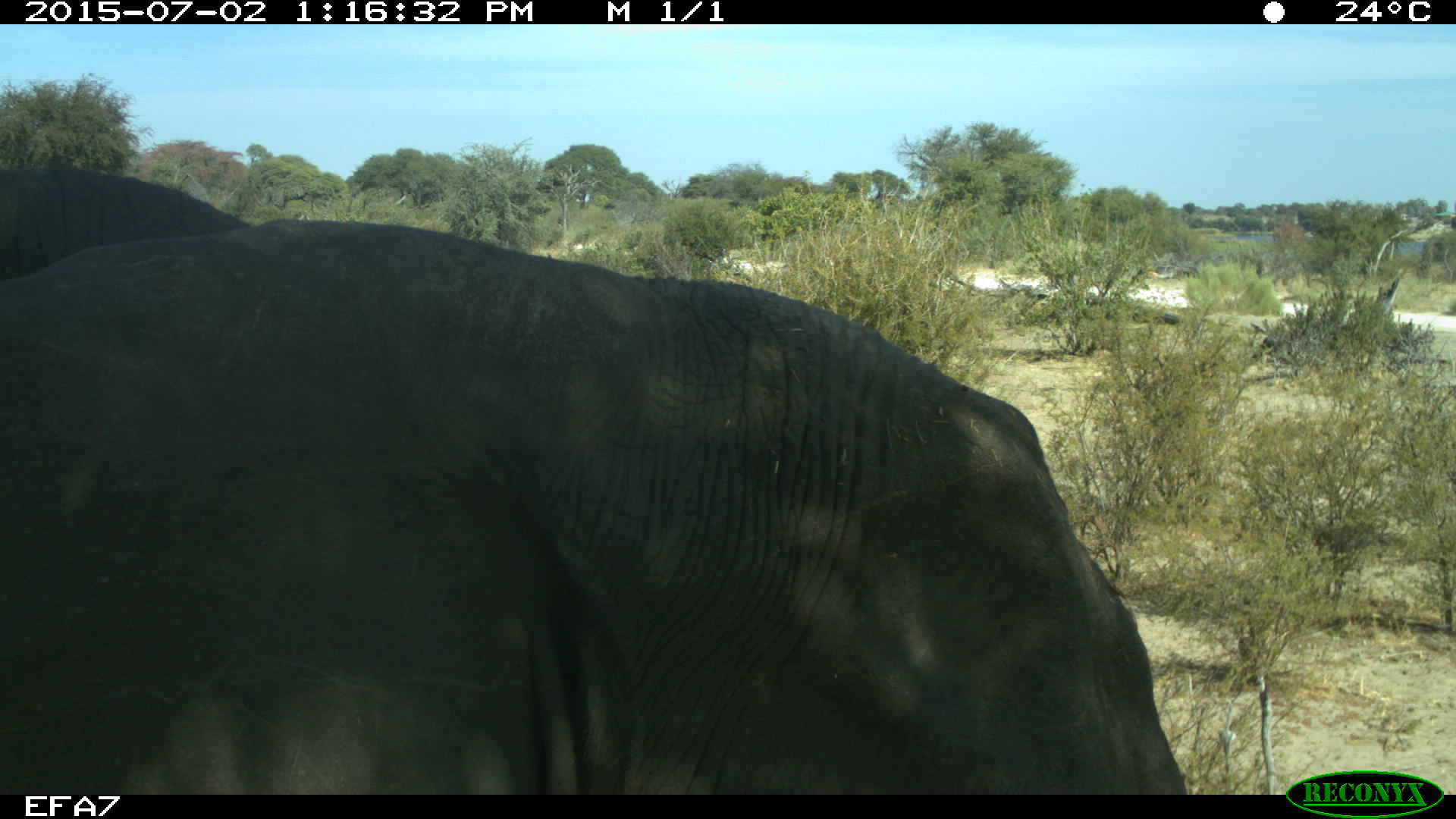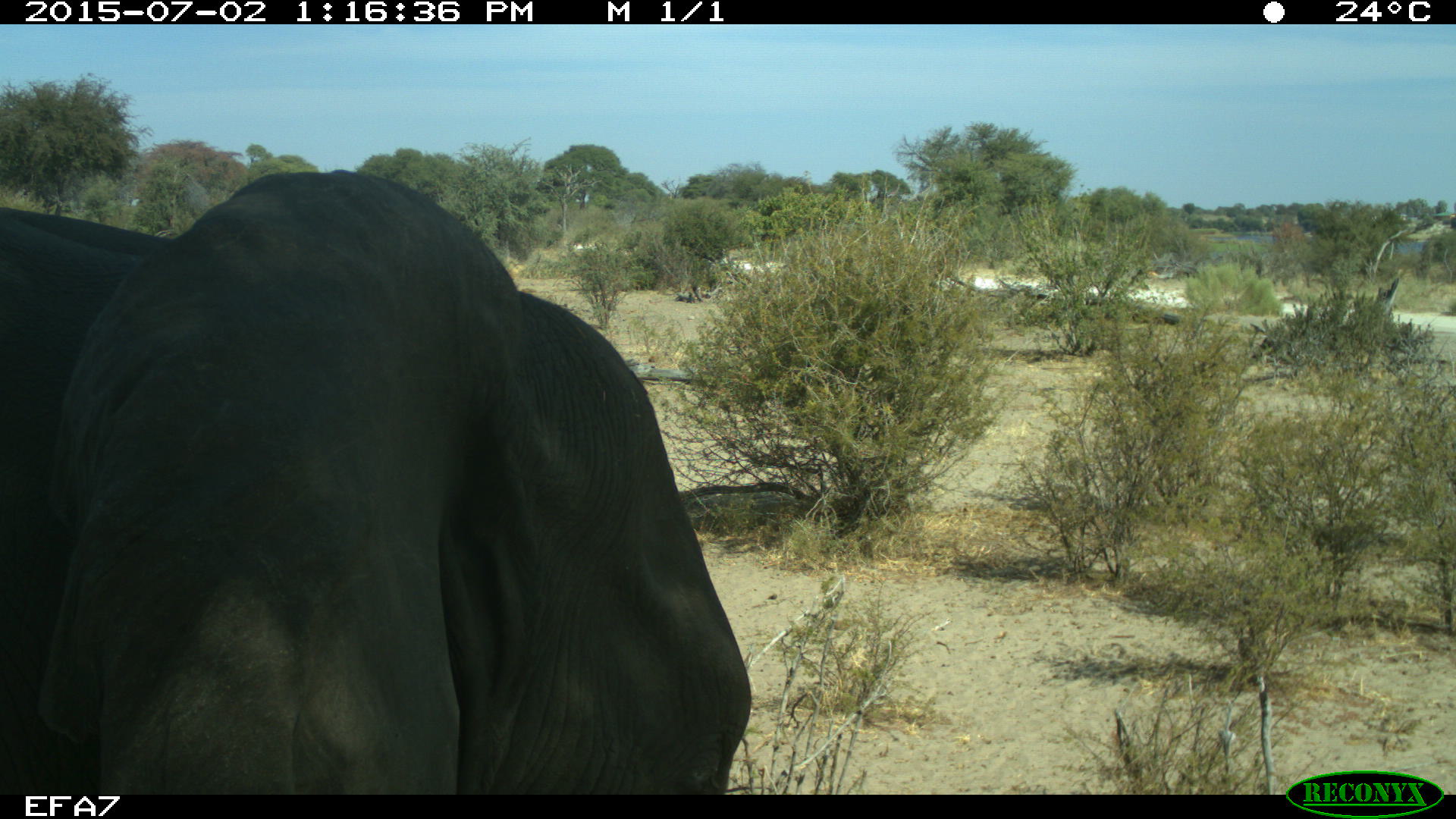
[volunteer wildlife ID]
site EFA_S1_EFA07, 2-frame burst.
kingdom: Animalia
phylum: Chordata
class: Mammalia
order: Proboscidea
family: Elephantidae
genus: Loxodonta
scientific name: Loxodonta africana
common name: african bush elephant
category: elephant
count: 2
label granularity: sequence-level